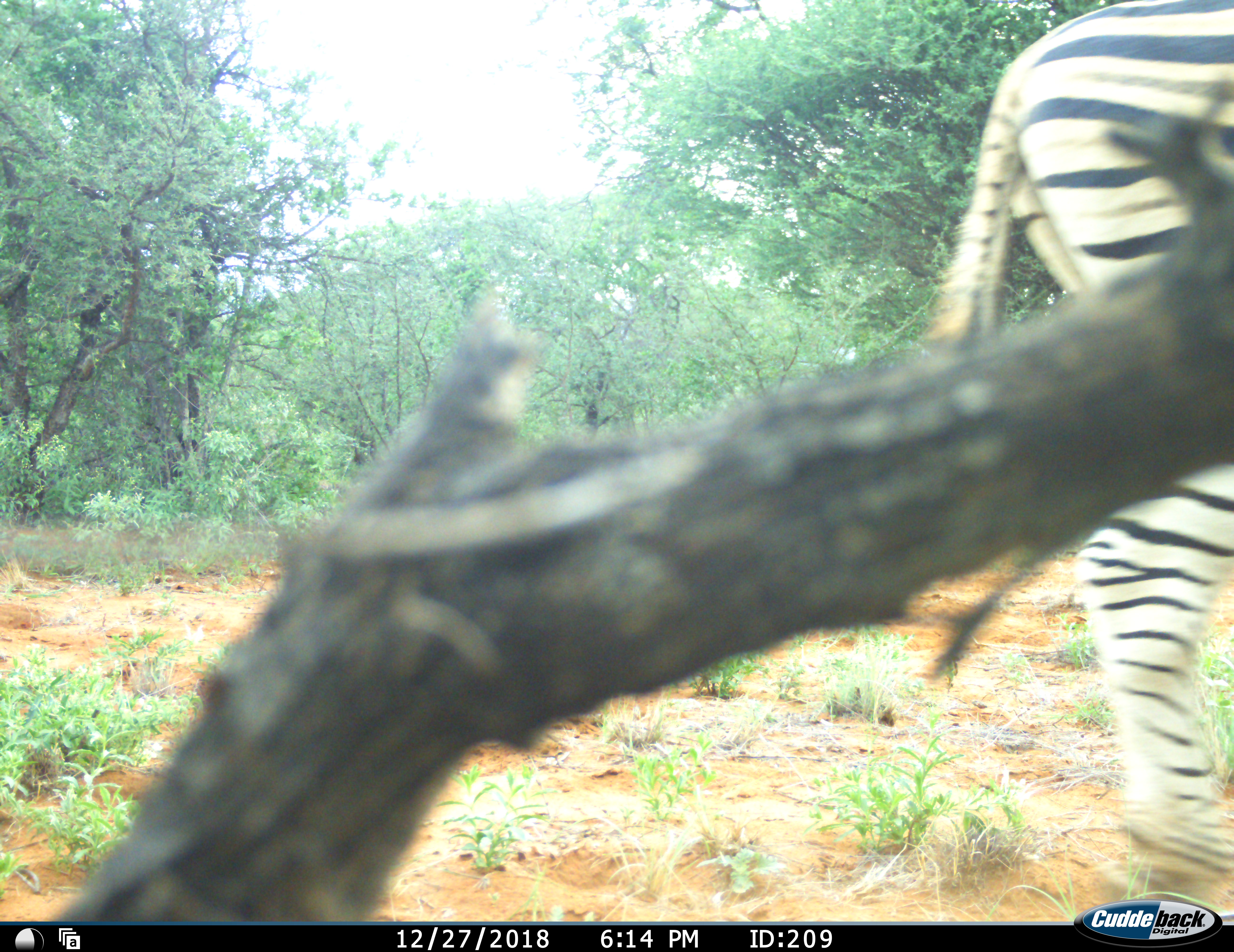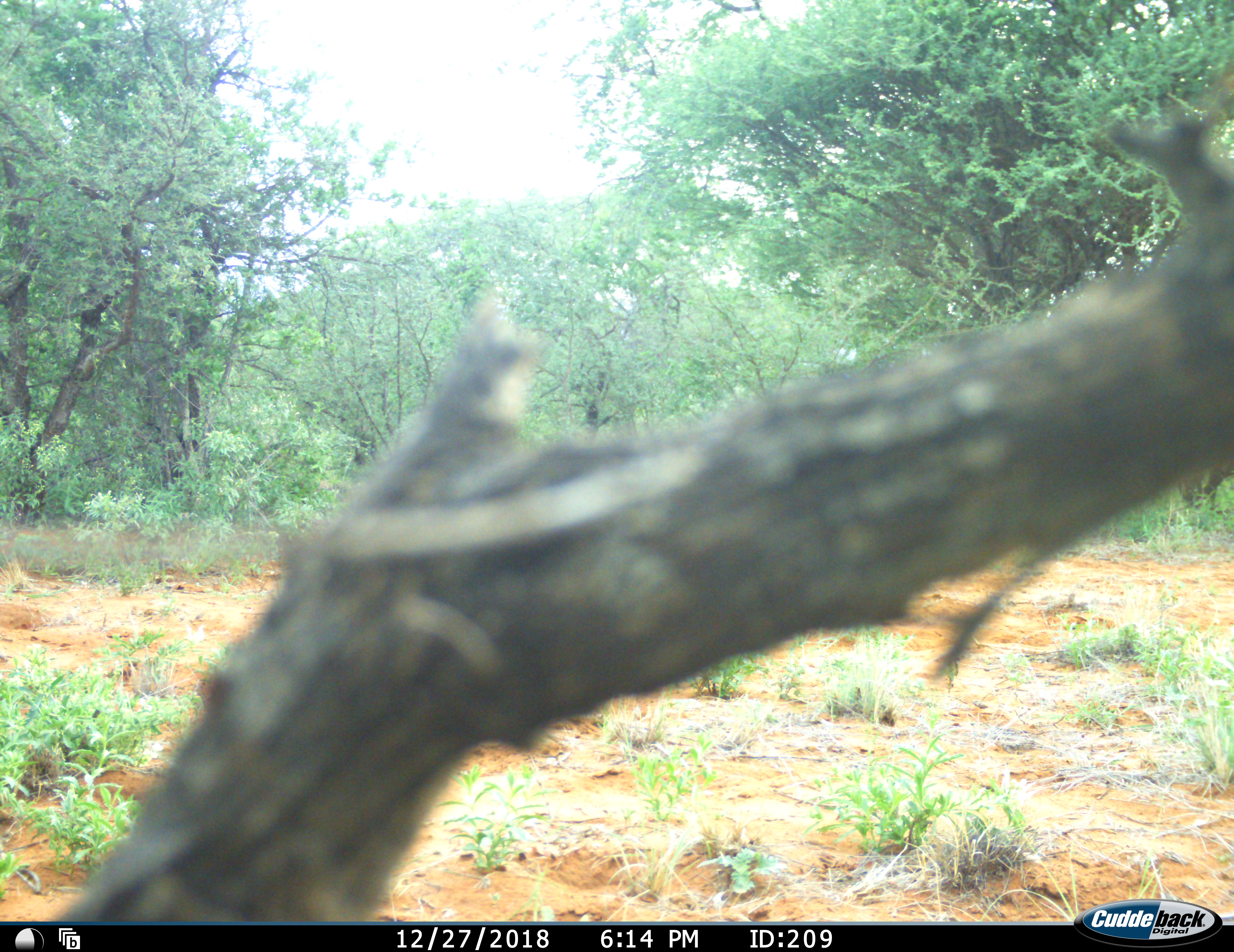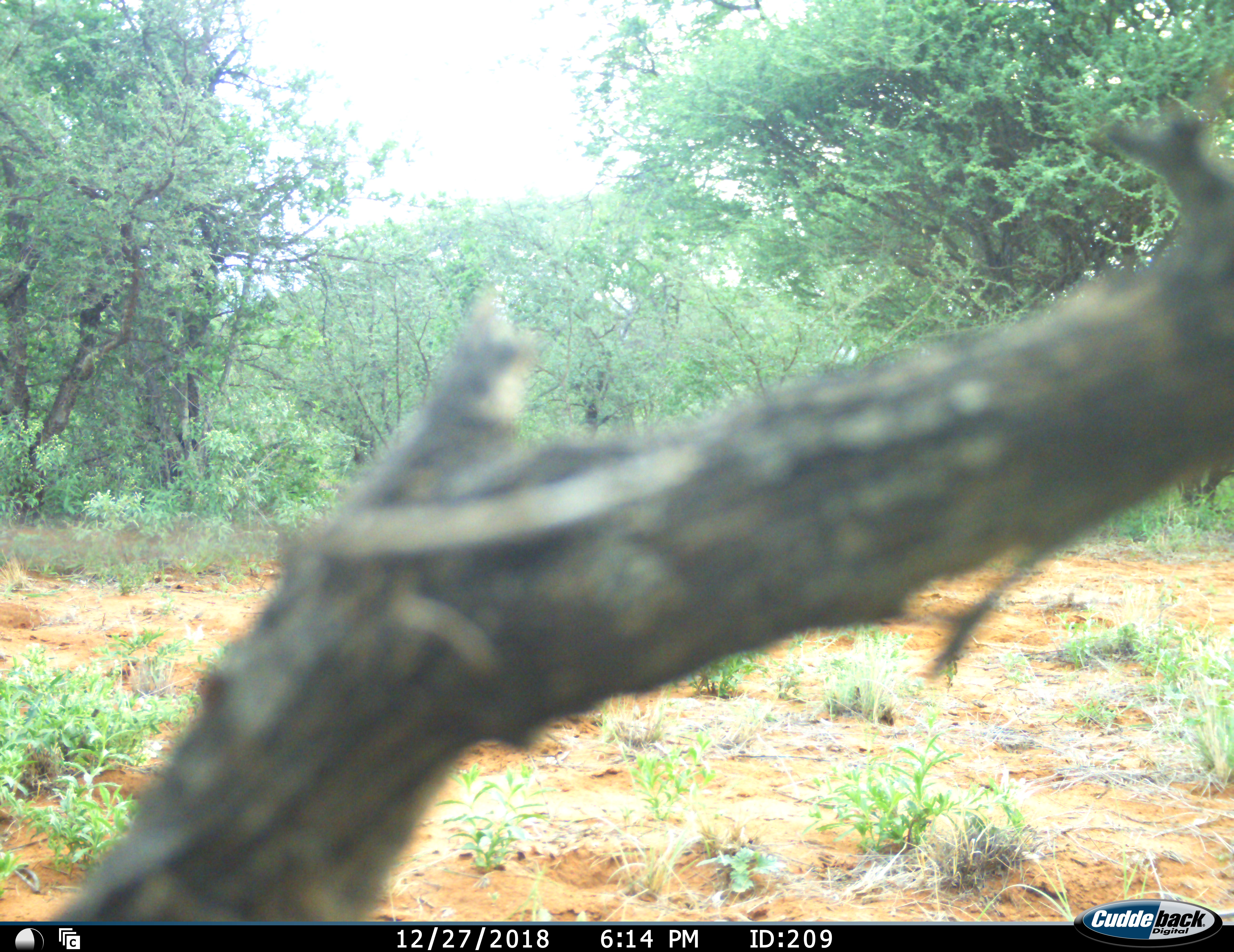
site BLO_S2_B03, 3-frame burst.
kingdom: Animalia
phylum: Chordata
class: Mammalia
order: Perissodactyla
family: Equidae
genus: Equus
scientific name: Equus quagga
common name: plains zebra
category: zebraplains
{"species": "zebraplains (plains zebra) (Equus quagga)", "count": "1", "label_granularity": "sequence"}